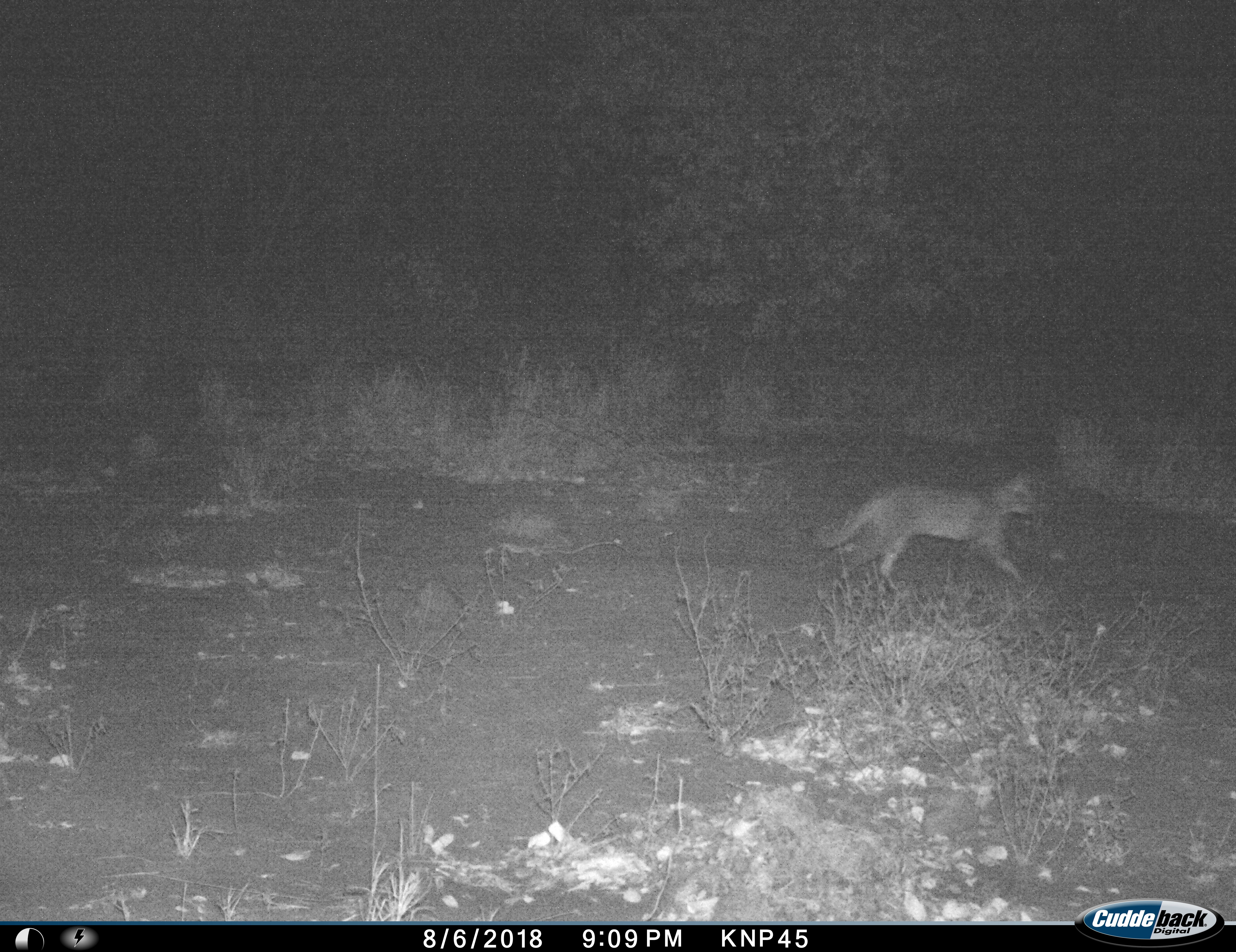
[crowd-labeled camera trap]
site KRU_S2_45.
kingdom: Animalia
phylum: Chordata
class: Mammalia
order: Carnivora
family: Felidae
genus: Felis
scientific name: Felis lybica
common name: african wild cat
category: africanwildcat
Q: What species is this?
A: Africanwildcat (african wild cat) (Felis lybica).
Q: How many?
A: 1.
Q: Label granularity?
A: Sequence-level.